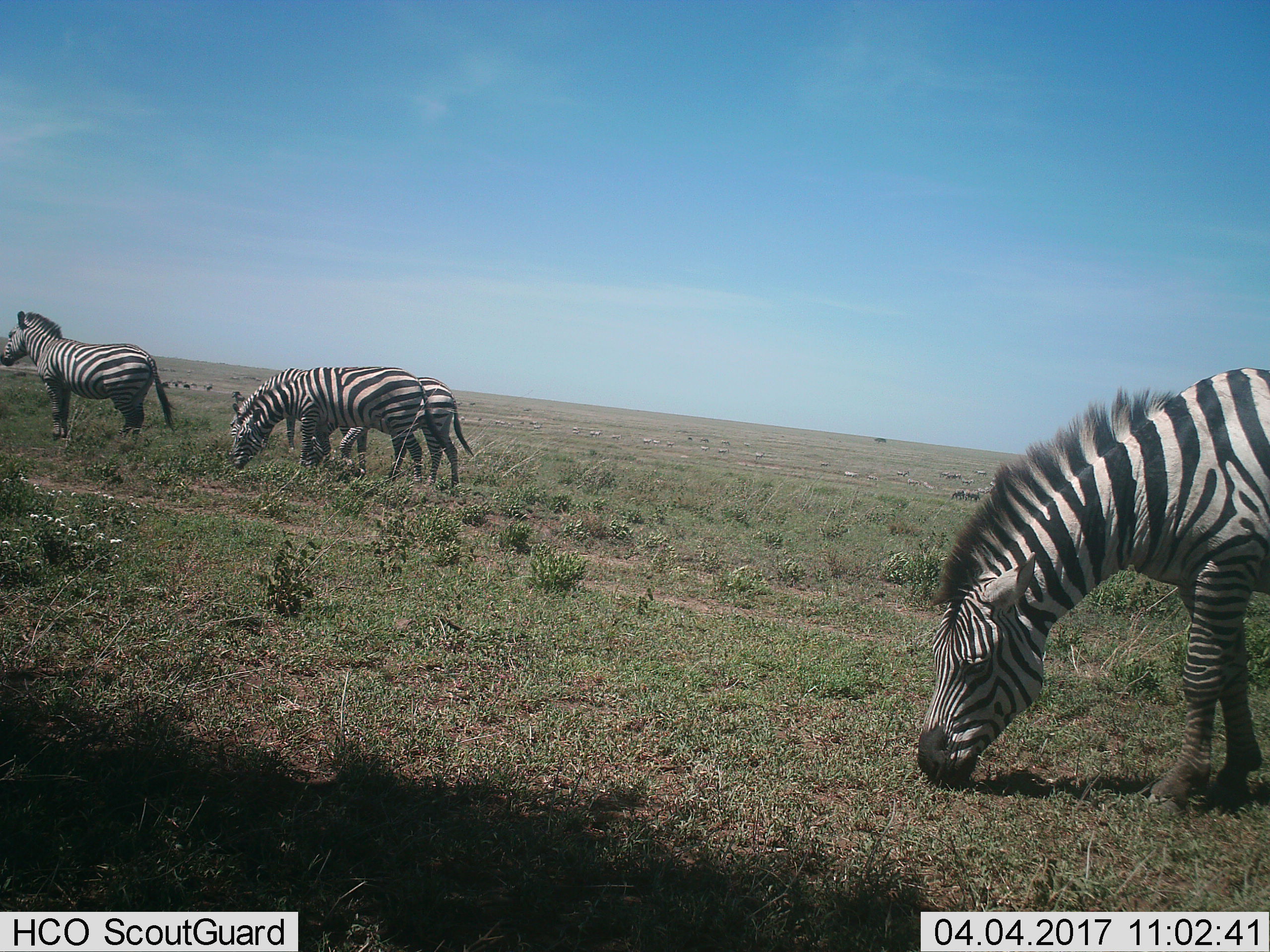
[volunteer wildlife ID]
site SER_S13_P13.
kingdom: Animalia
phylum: Chordata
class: Mammalia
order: Perissodactyla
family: Equidae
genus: Equus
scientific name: Equus quagga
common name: plains zebra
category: zebraplains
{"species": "zebraplains (plains zebra) (Equus quagga)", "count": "4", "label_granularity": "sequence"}